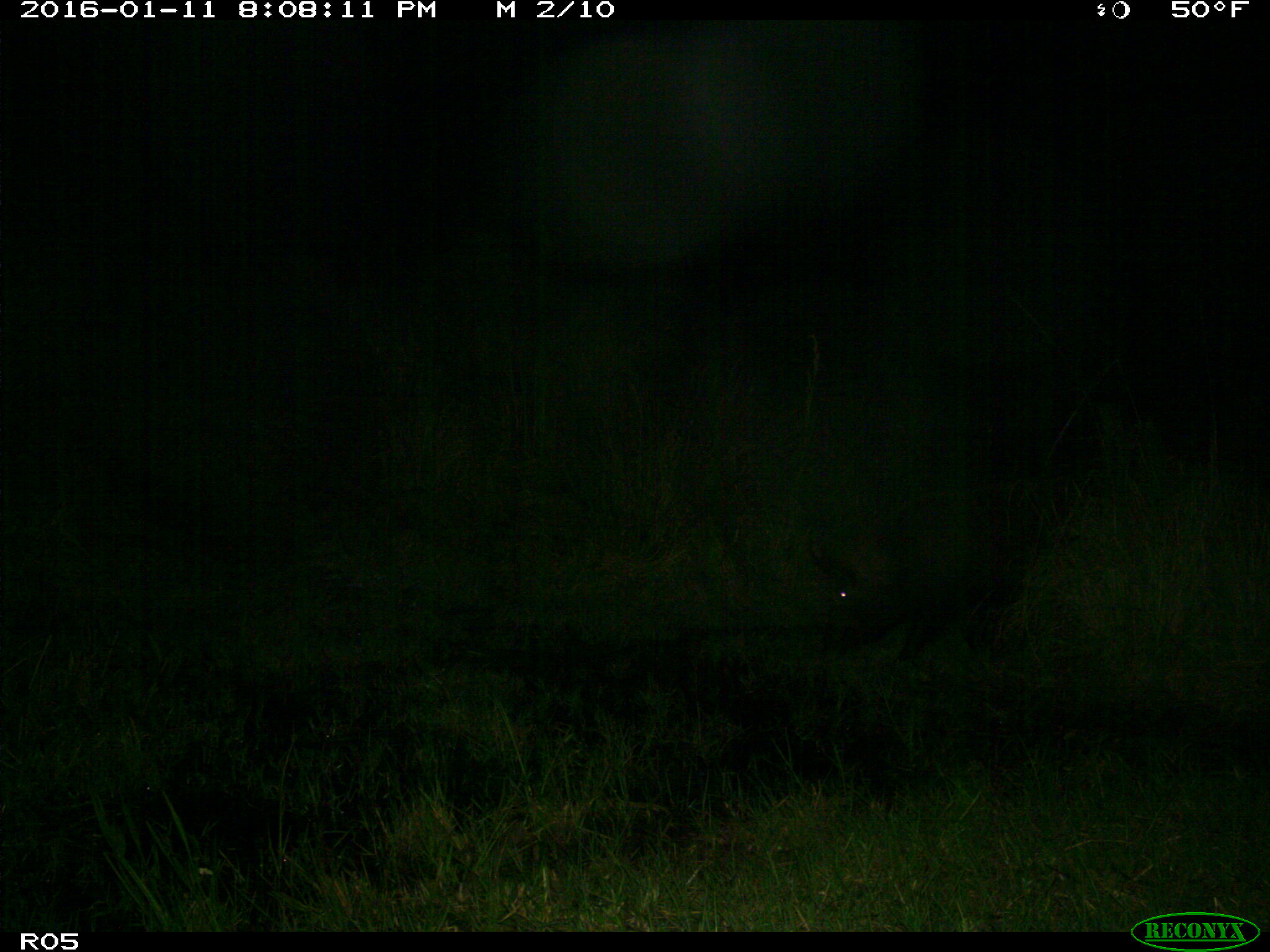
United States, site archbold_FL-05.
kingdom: Animalia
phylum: Chordata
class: Mammalia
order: Artiodactyla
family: Suidae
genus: Sus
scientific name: Sus scrofa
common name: wild boar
Sus scrofa (wild boar).